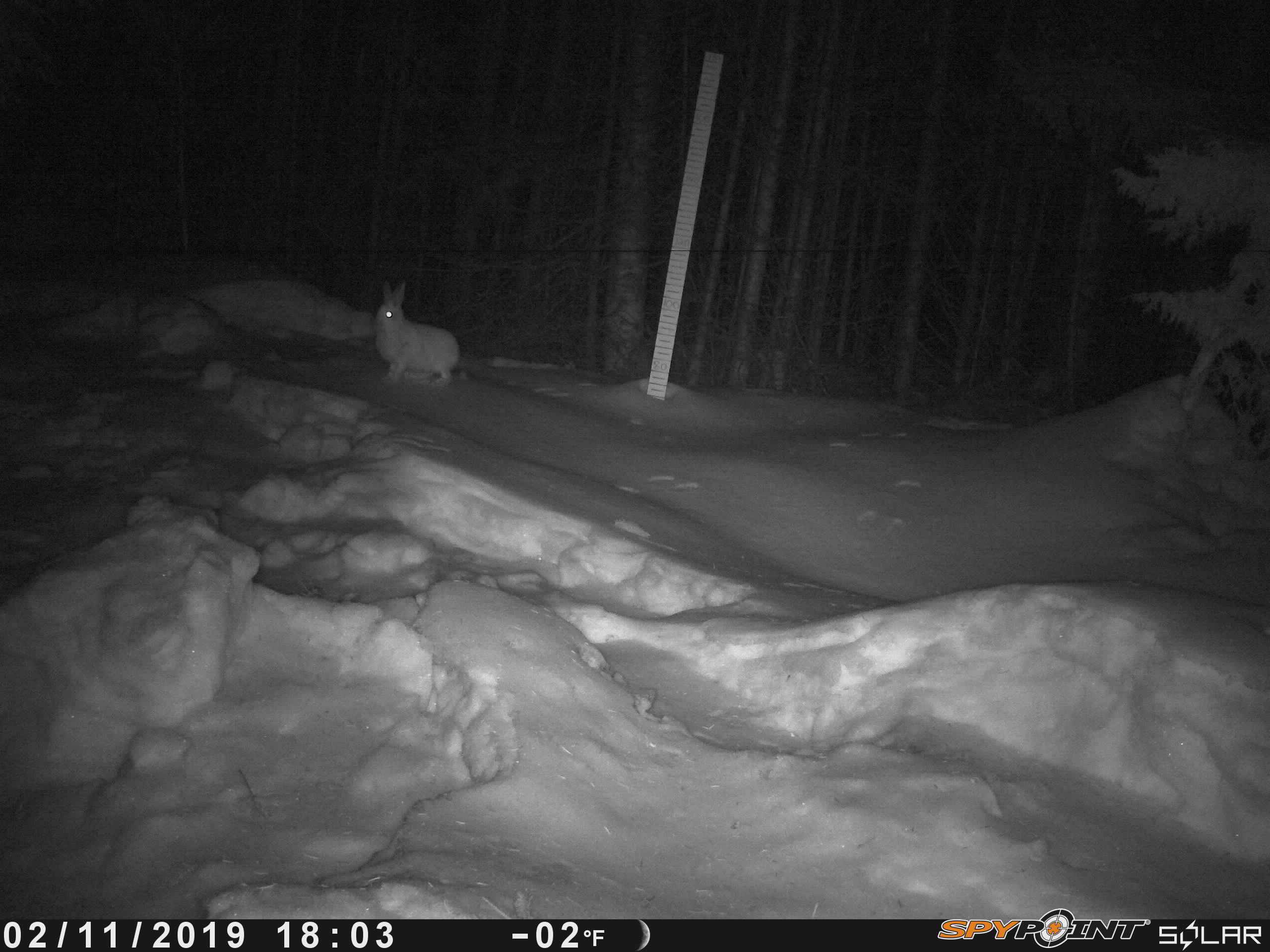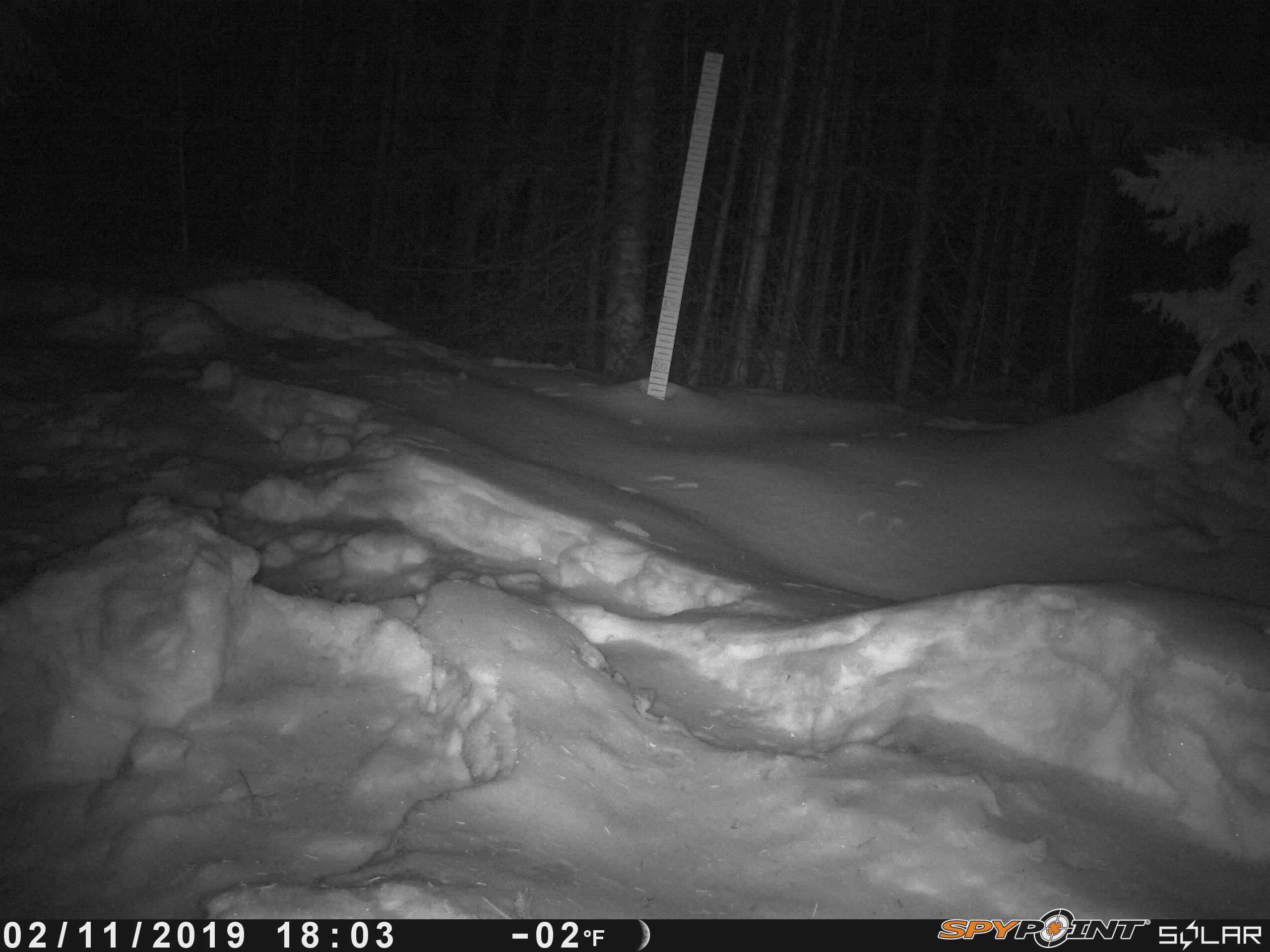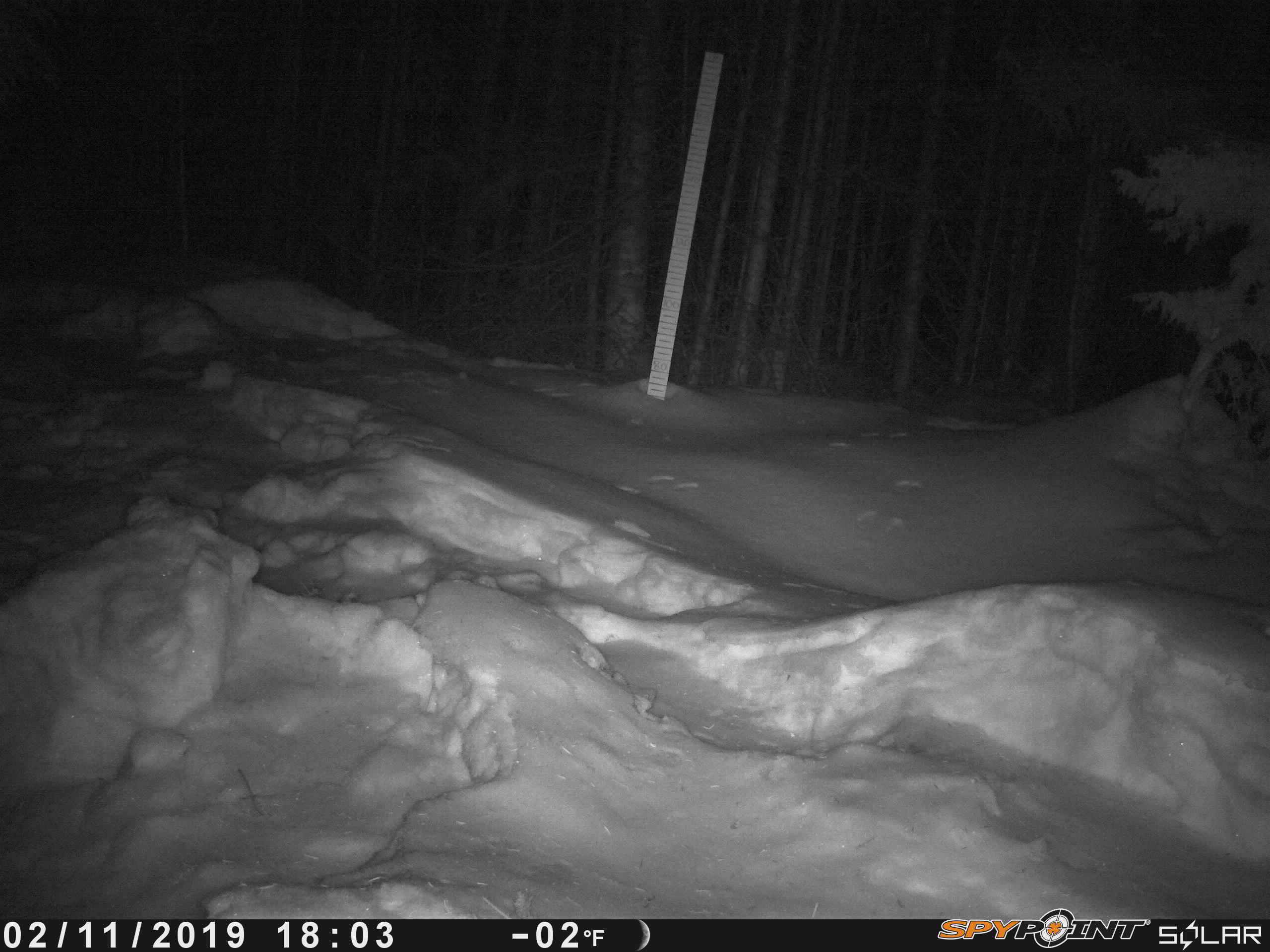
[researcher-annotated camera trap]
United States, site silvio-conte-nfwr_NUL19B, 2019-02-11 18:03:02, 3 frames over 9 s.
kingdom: Animalia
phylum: Chordata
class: Mammalia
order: Lagomorpha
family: Leporidae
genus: Lepus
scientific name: Lepus americanus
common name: snowshoe hare